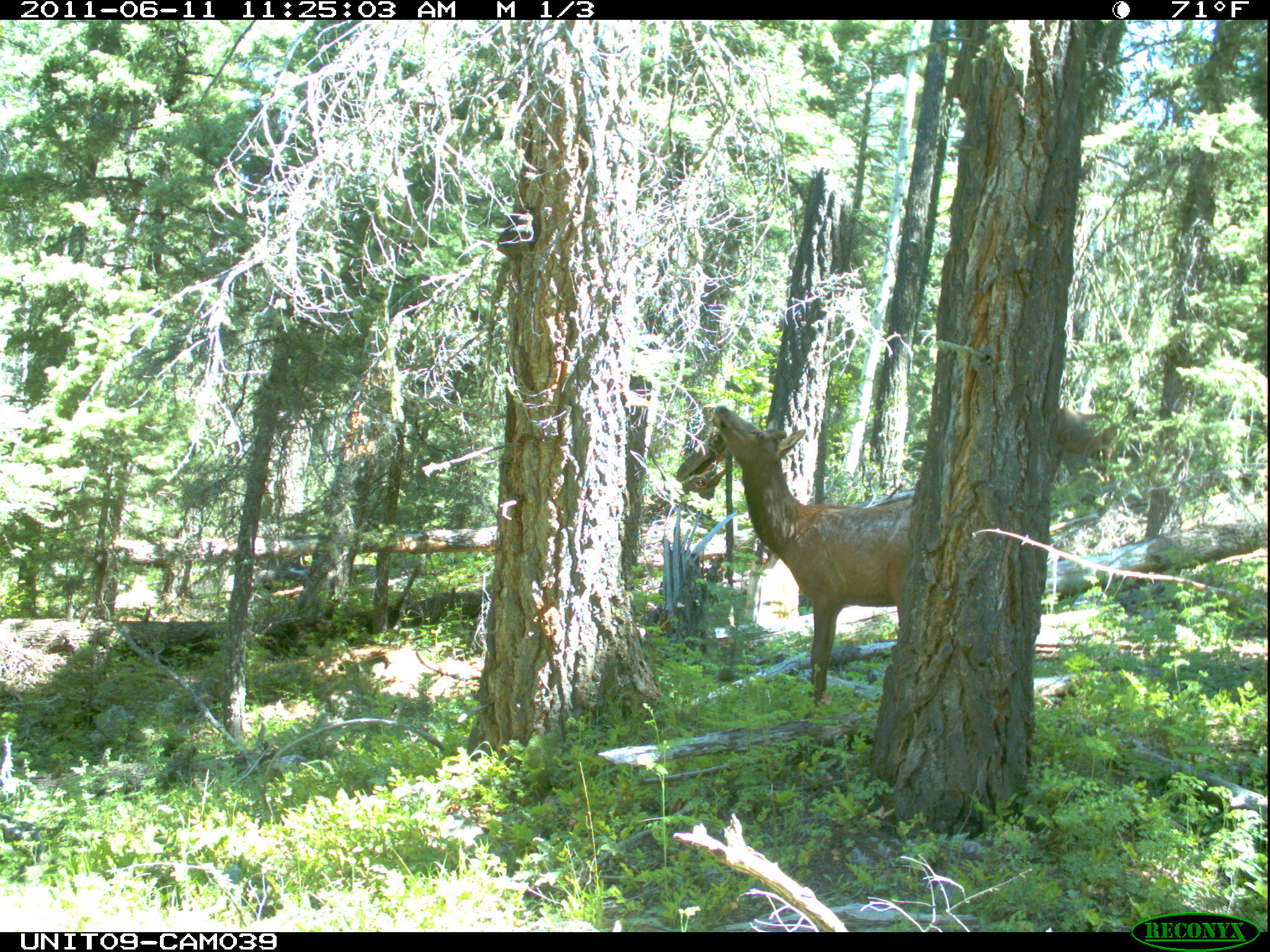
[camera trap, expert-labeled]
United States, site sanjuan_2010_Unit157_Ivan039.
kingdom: Animalia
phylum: Chordata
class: Mammalia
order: Artiodactyla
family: Cervidae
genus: Cervus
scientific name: Cervus elaphus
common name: red deer